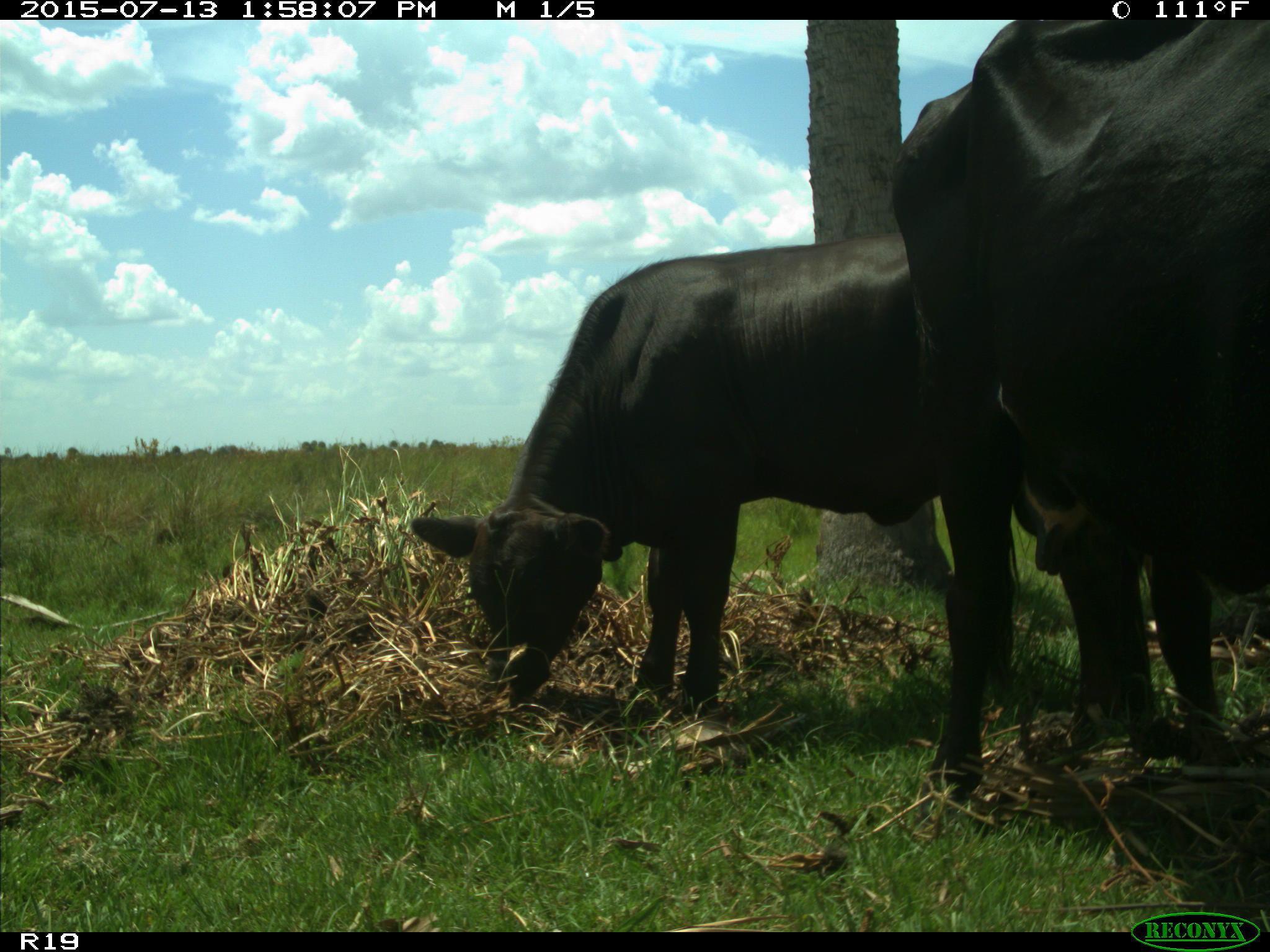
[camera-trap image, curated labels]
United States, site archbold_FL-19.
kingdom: Animalia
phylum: Chordata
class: Mammalia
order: Artiodactyla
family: Bovidae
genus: Bos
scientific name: Bos taurus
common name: domestic cow